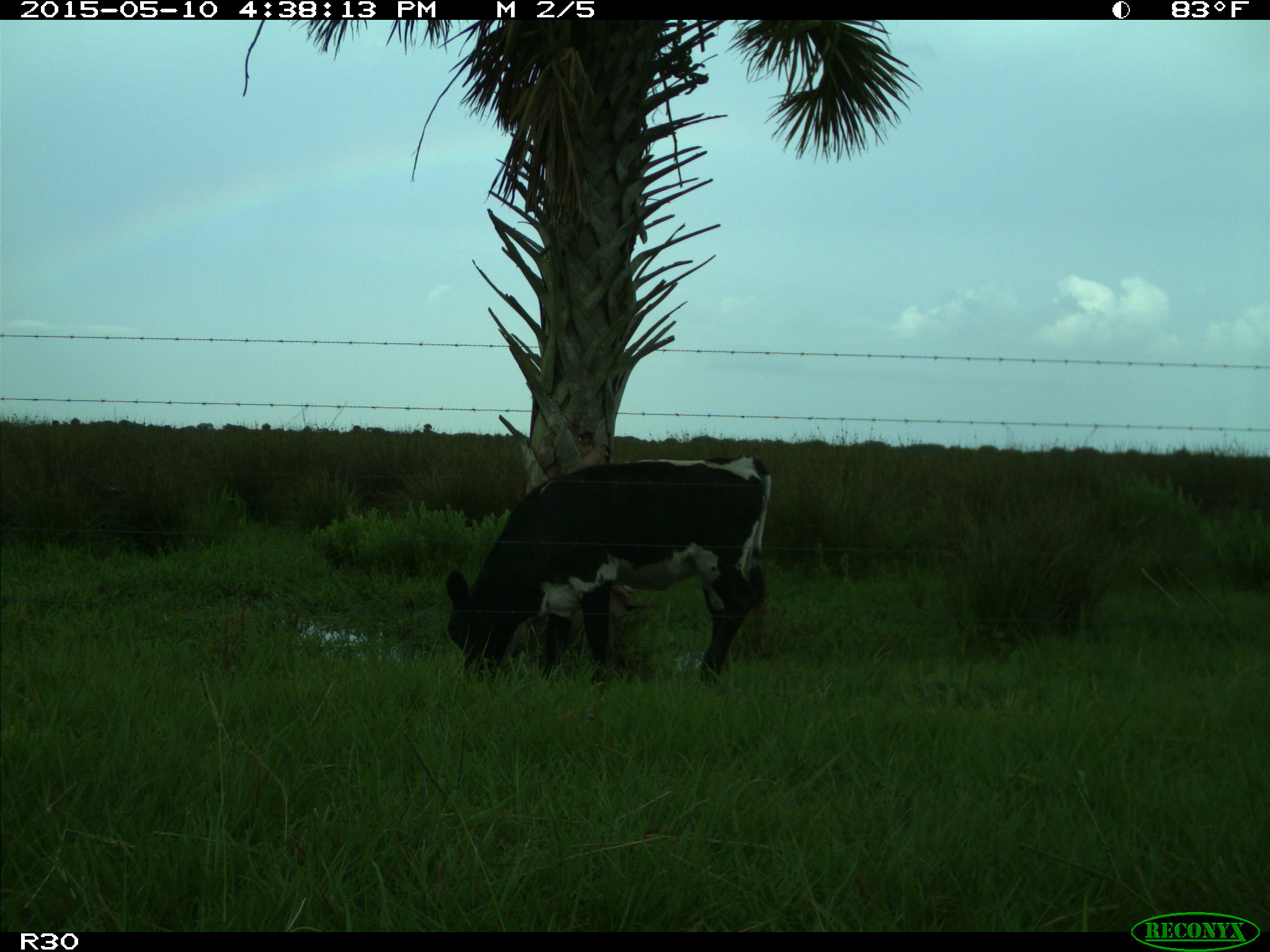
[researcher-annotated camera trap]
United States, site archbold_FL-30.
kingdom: Animalia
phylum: Chordata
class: Mammalia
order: Artiodactyla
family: Bovidae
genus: Bos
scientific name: Bos taurus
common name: domestic cow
Bos taurus (domestic cow).